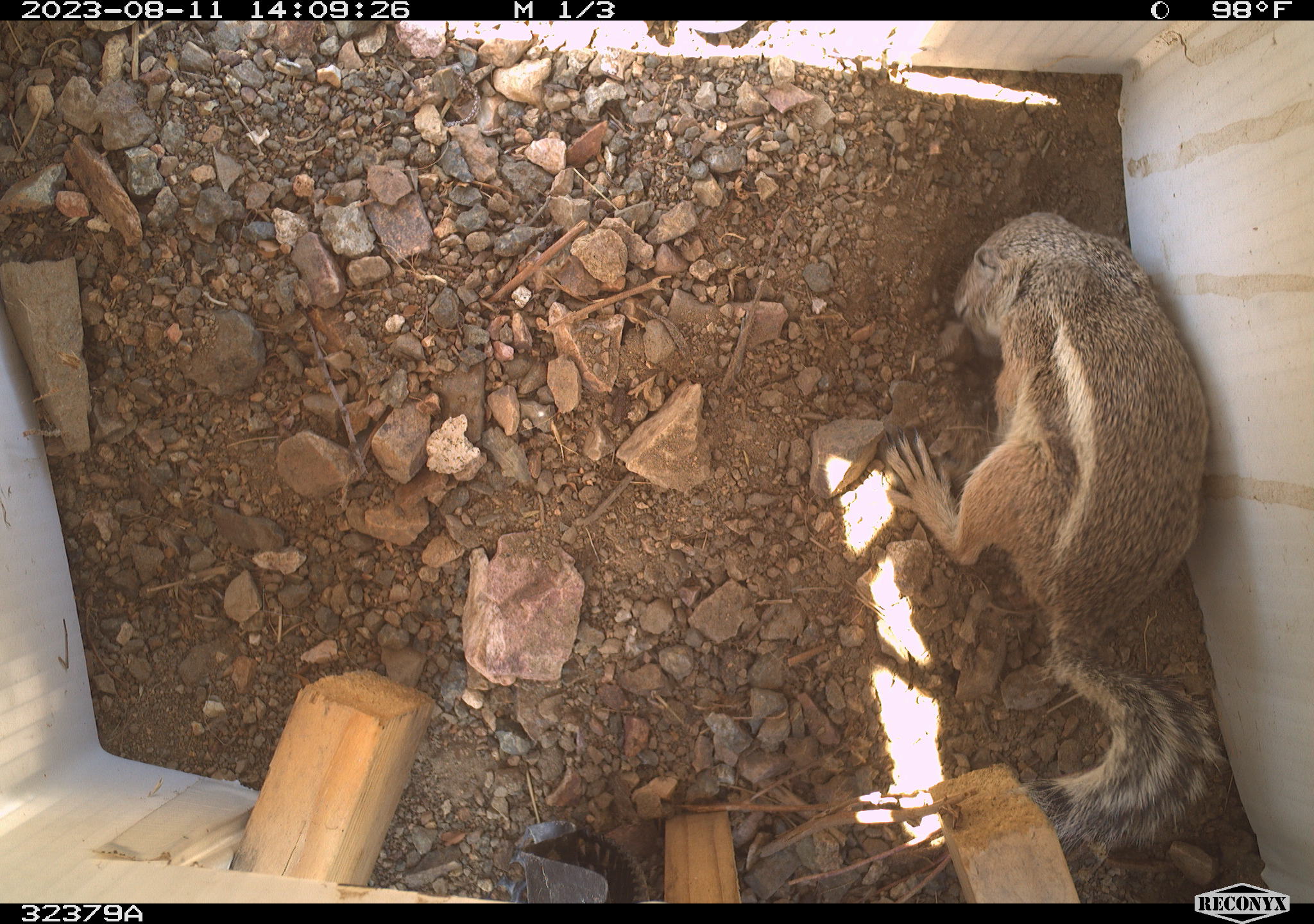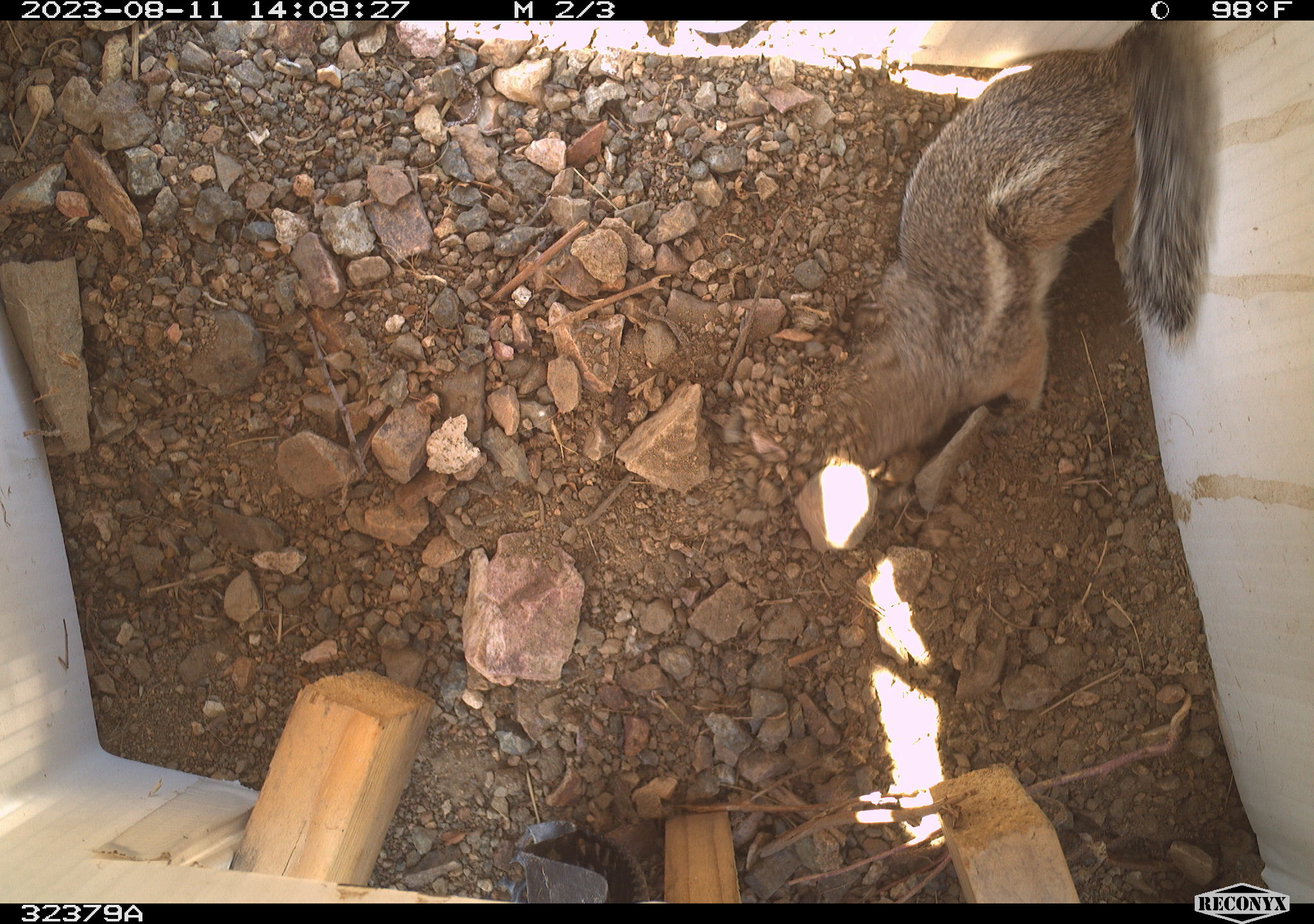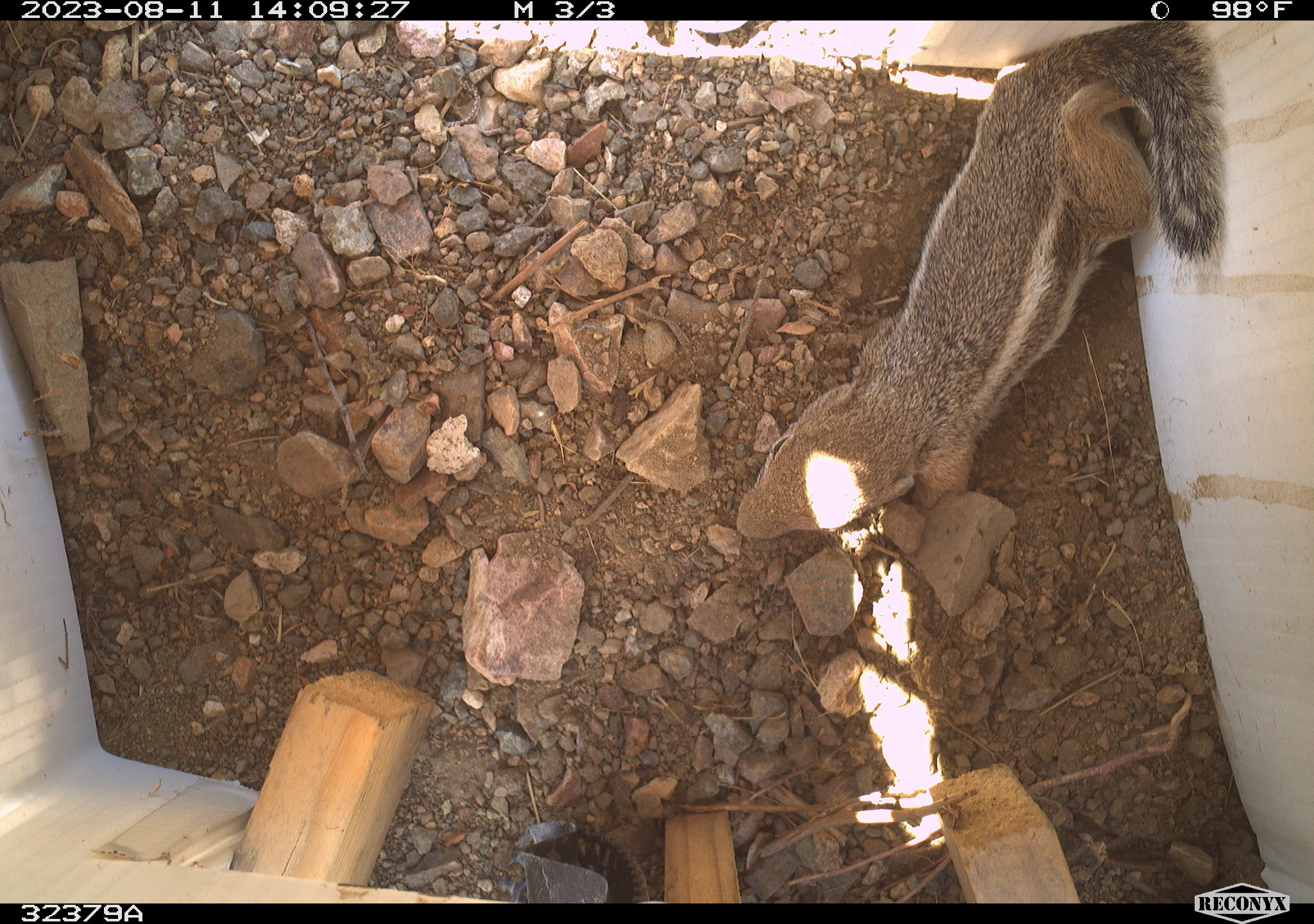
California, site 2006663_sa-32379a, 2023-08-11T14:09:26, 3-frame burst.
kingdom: Animalia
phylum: Chordata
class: Mammalia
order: Rodentia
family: Sciuridae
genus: Ammospermophilus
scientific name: Ammospermophilus leucurus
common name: white-tailed antelope squirrel